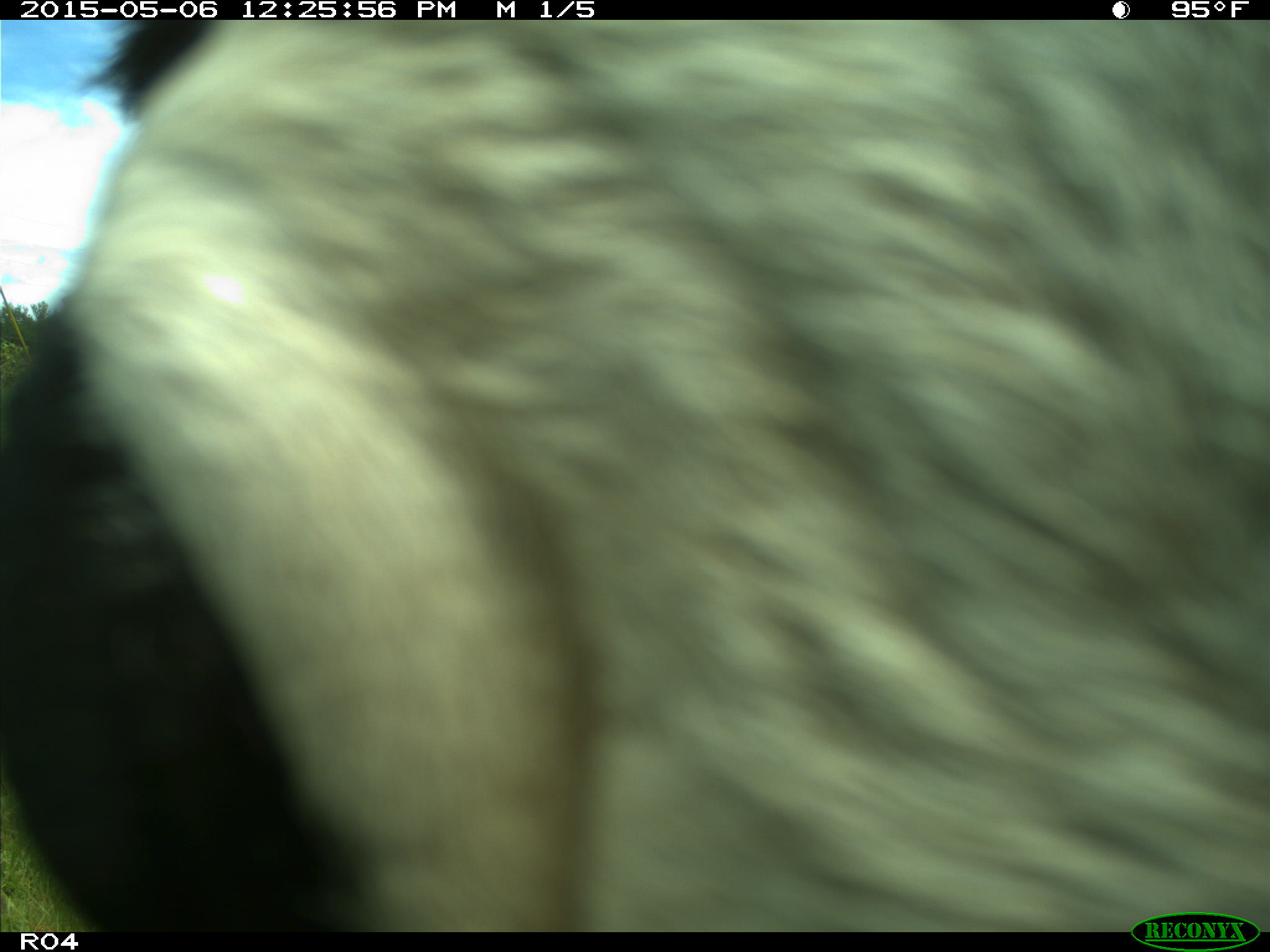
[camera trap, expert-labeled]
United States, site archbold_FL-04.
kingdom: Animalia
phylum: Chordata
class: Mammalia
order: Artiodactyla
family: Bovidae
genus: Bos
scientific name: Bos taurus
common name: domestic cow